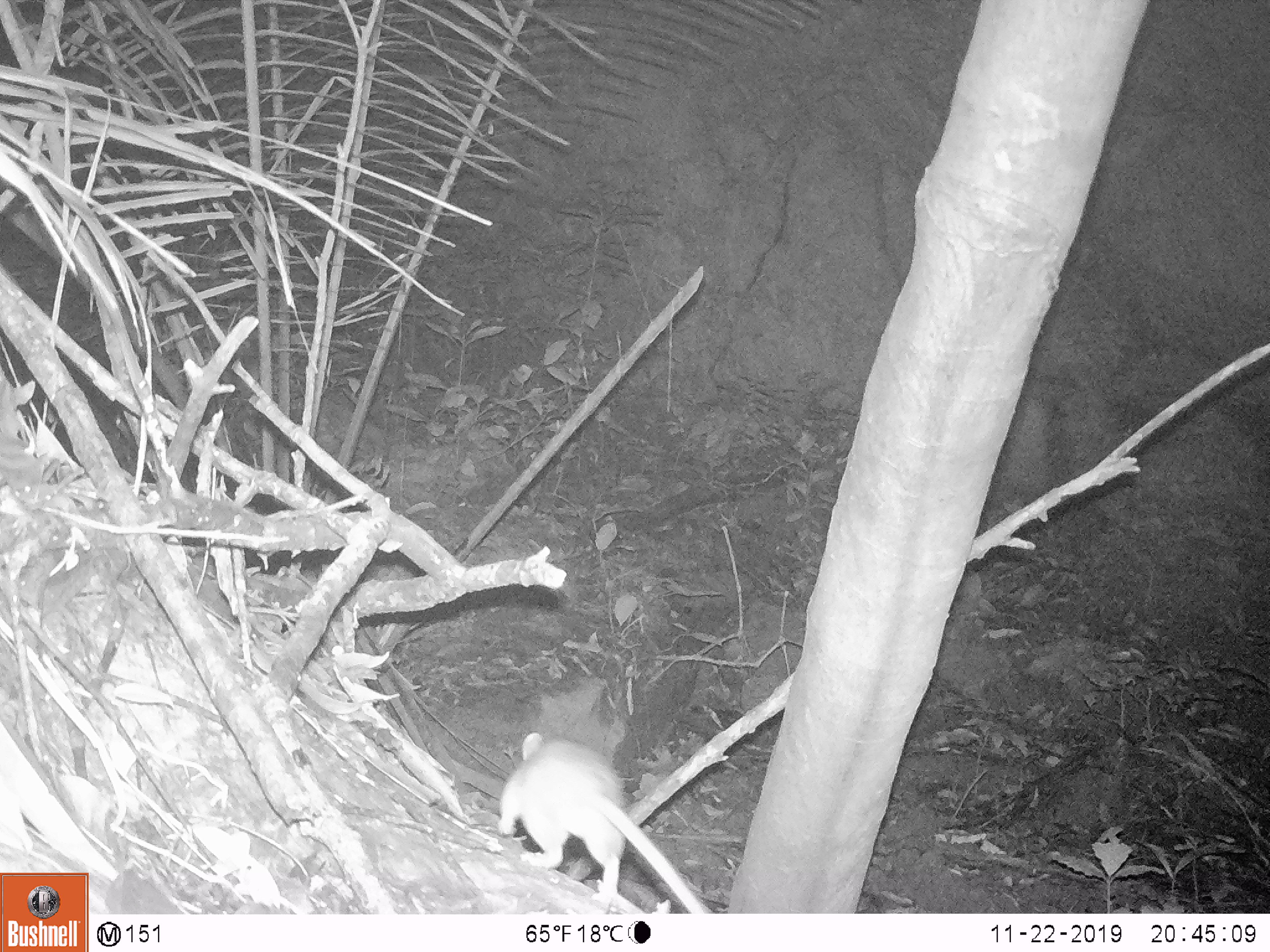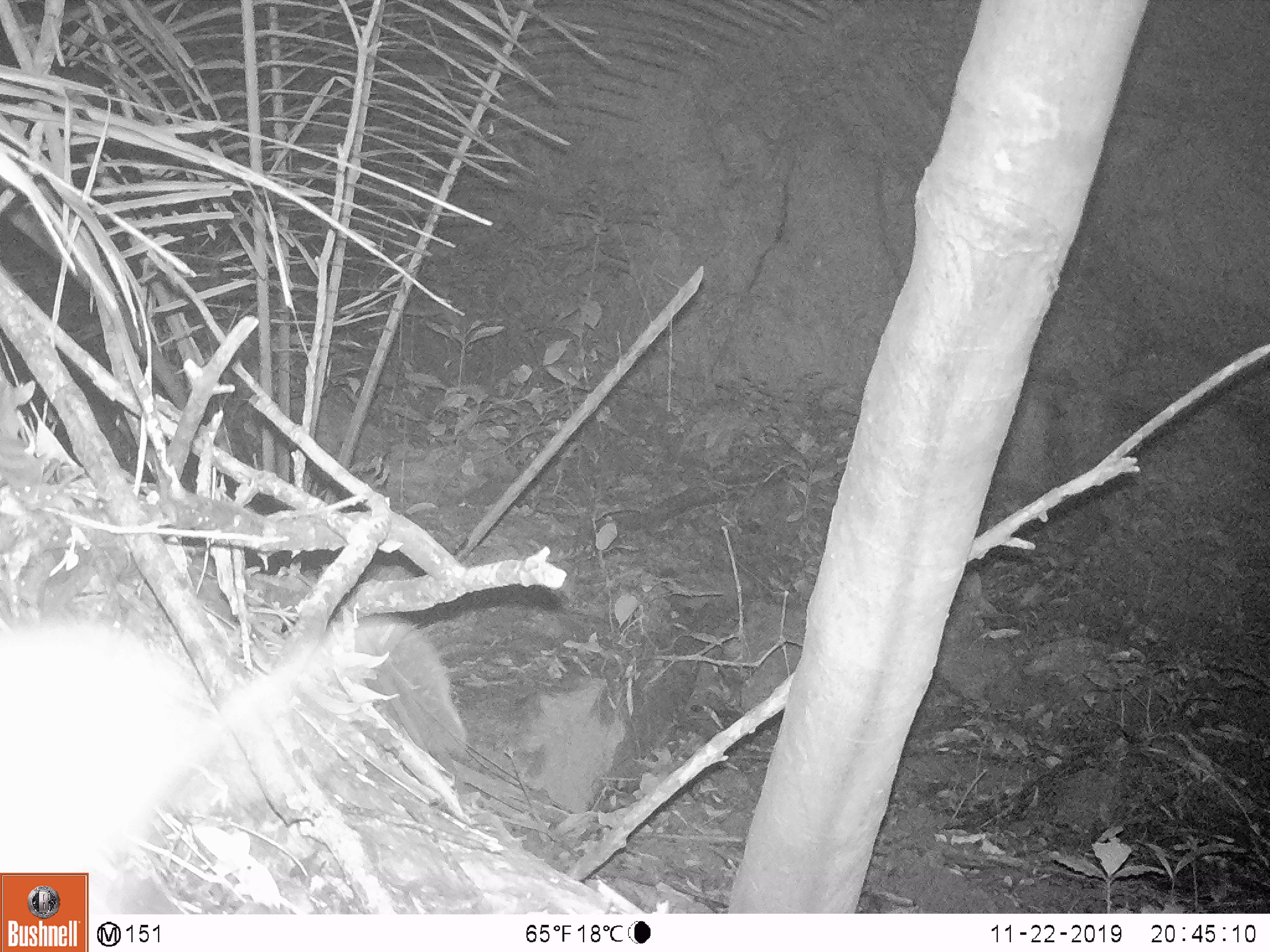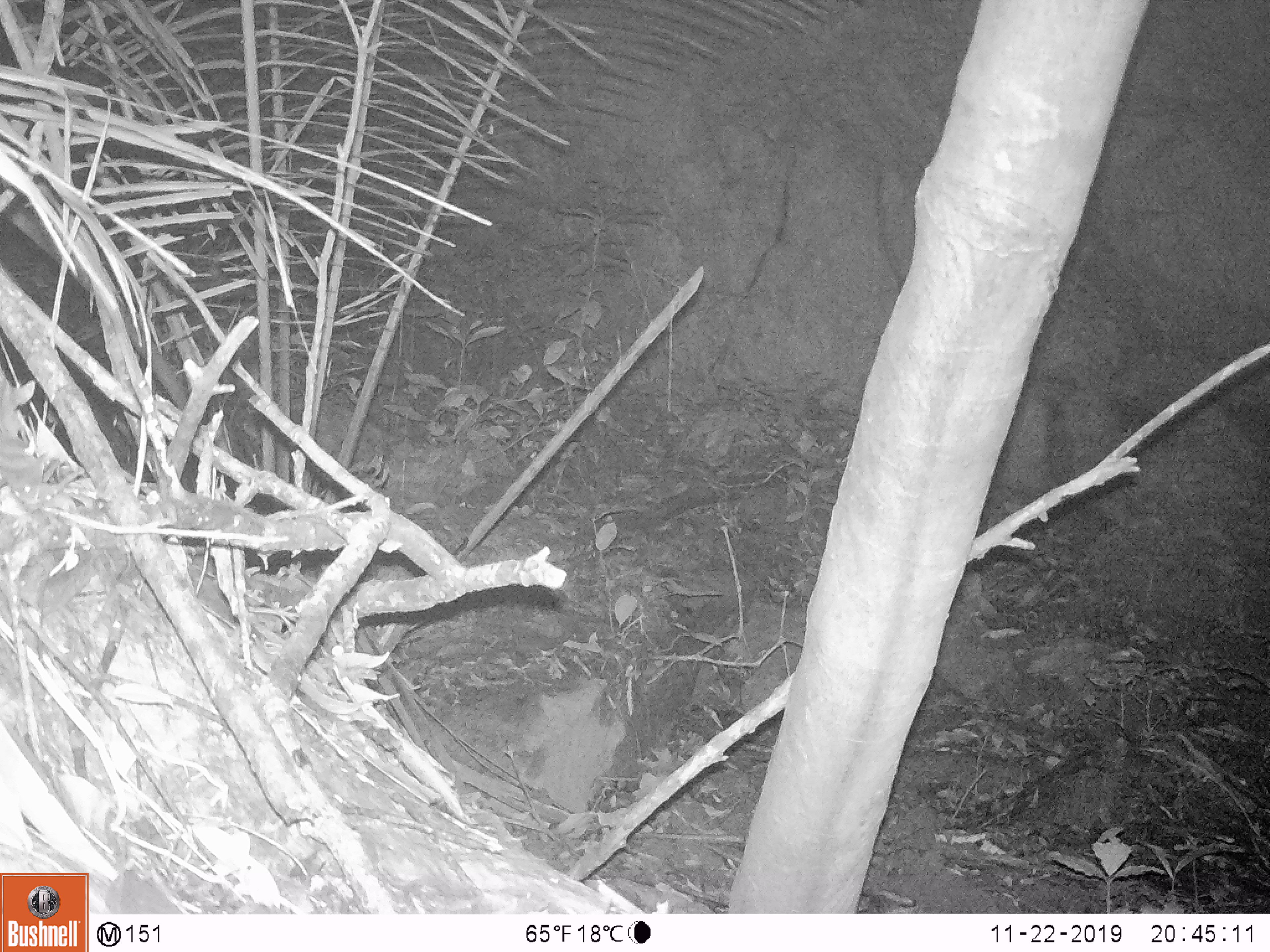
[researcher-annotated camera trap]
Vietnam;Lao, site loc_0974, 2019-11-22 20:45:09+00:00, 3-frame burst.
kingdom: Animalia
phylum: Chordata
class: Mammalia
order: Rodentia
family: Muridae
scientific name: Muridae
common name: old-world mice and rats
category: unidentified murid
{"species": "unidentified murid (old-world mice and rats) (Muridae)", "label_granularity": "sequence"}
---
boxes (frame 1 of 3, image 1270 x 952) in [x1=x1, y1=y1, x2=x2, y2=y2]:
unidentified murid: [x1=495, y1=730, x2=704, y2=914]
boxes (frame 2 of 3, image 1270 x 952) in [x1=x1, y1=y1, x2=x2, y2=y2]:
unidentified murid: [x1=0, y1=615, x2=467, y2=914]